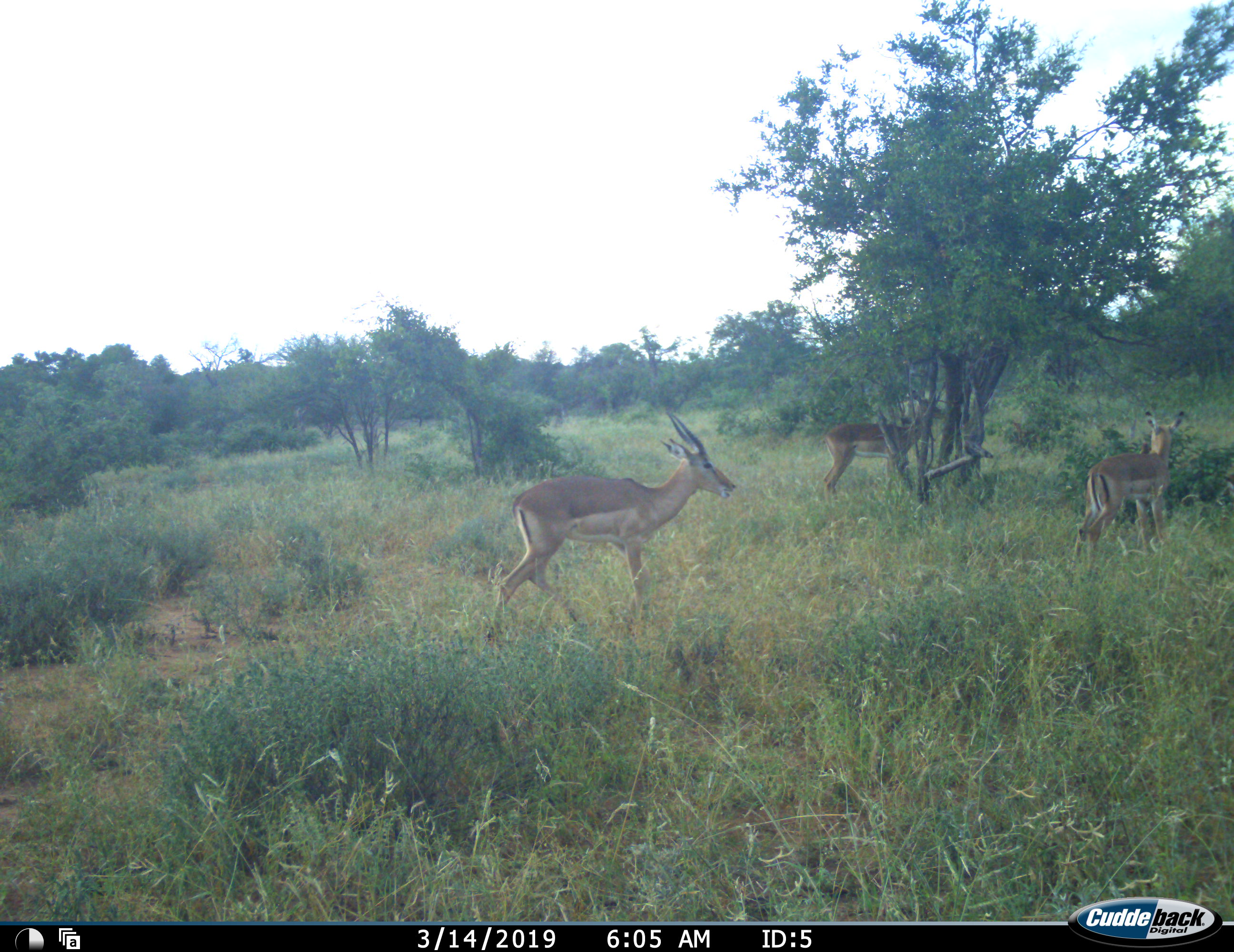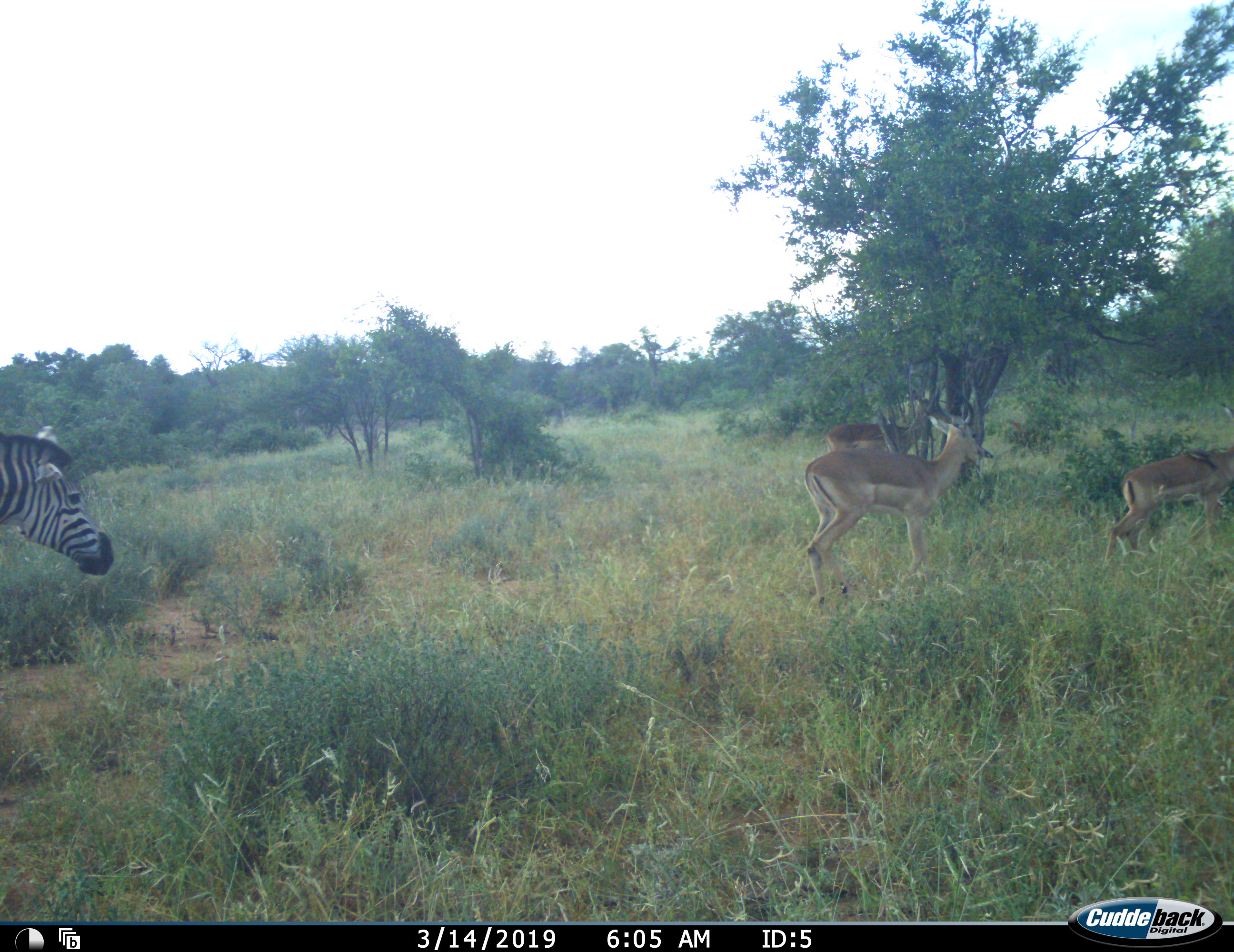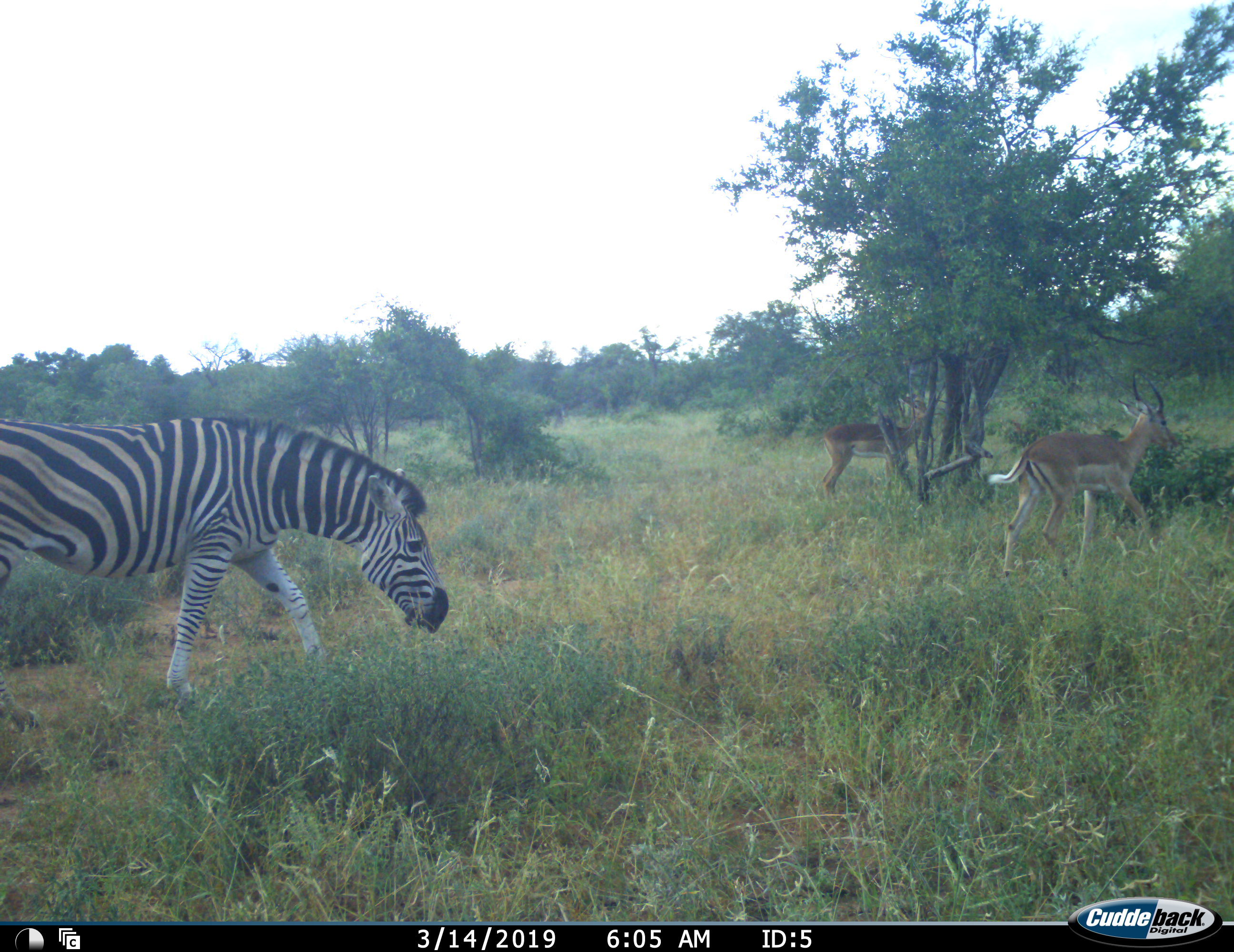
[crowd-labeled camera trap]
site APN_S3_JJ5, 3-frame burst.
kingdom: Animalia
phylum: Chordata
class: Mammalia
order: Artiodactyla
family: Bovidae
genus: Aepyceros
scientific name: Aepyceros melampus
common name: impala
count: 3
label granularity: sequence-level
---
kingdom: Animalia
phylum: Chordata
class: Mammalia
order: Perissodactyla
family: Equidae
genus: Equus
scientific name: Equus quagga burchellii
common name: burchell's zebra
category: zebraburchells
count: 1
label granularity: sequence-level